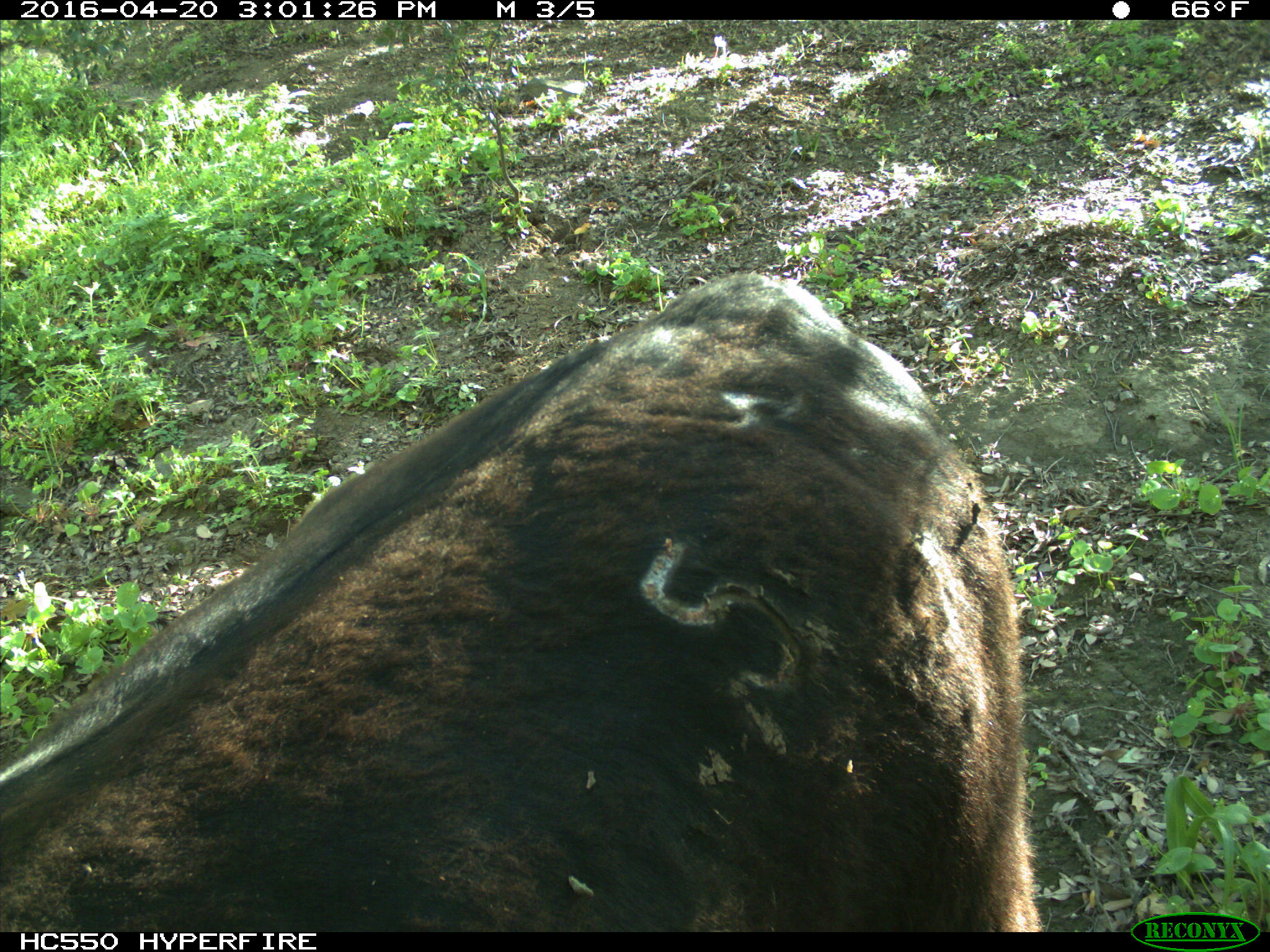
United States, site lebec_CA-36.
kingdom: Animalia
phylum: Chordata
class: Mammalia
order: Artiodactyla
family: Bovidae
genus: Bos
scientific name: Bos taurus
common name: domestic cow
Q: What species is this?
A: Bos taurus (domestic cow).